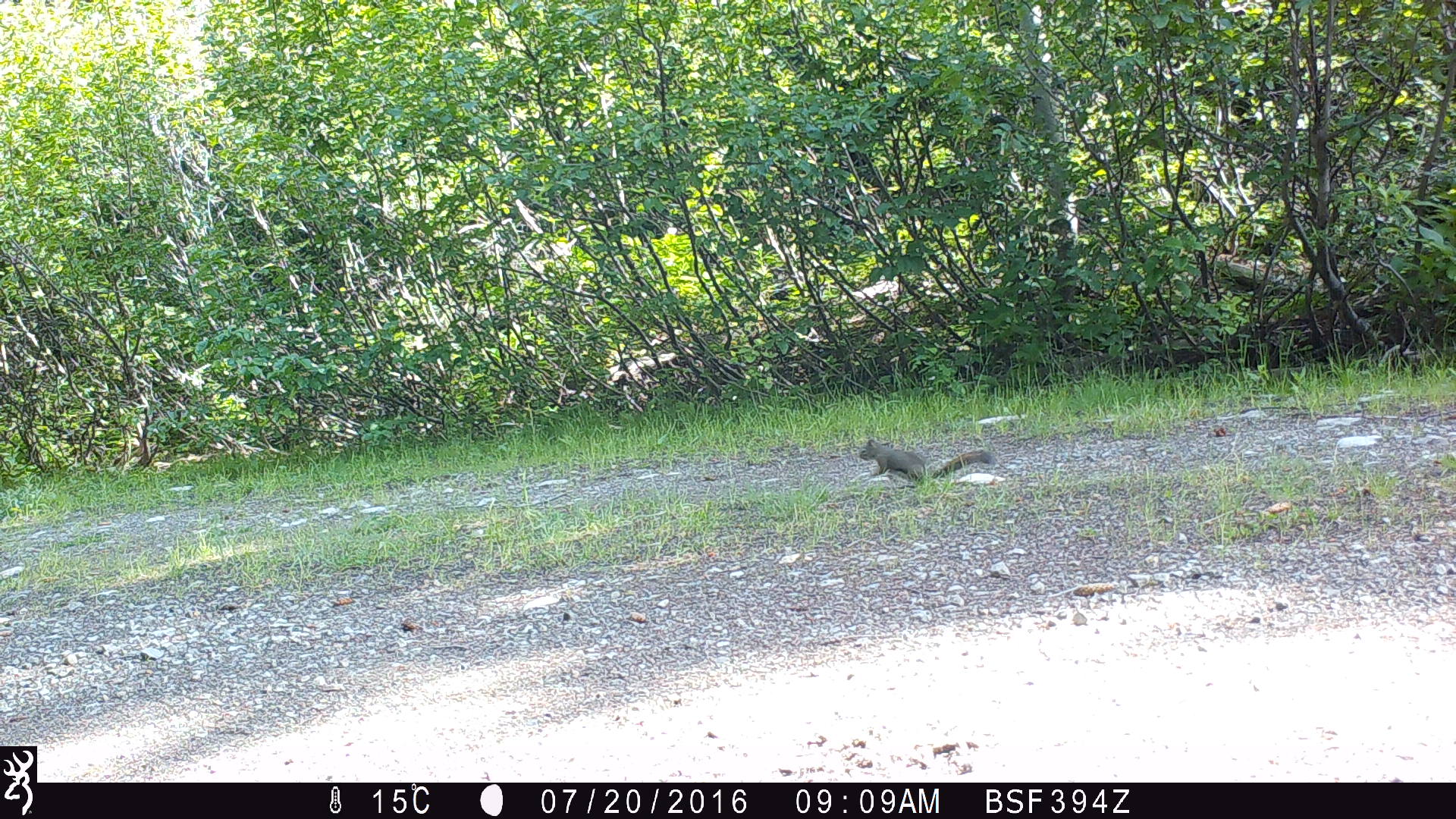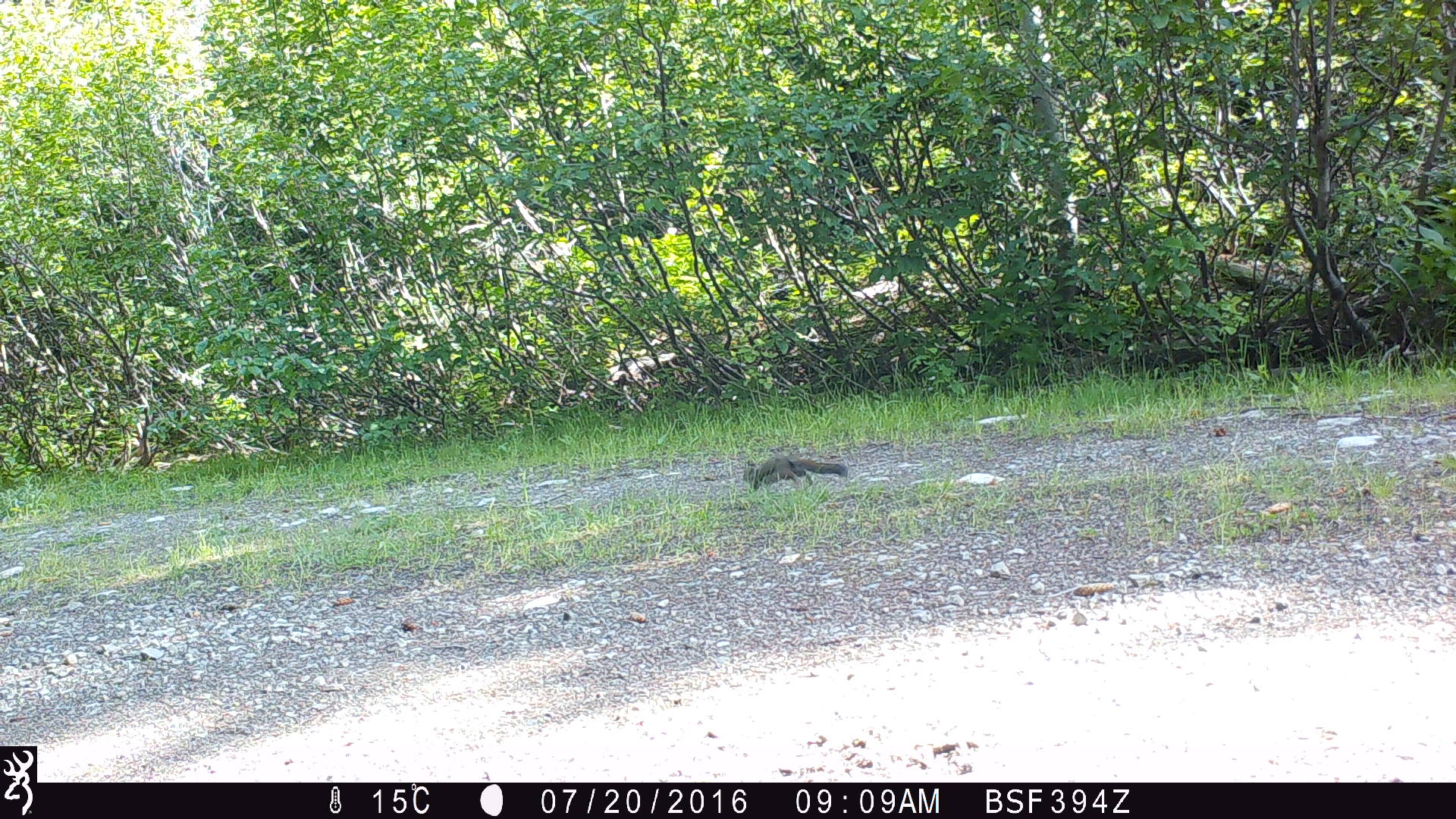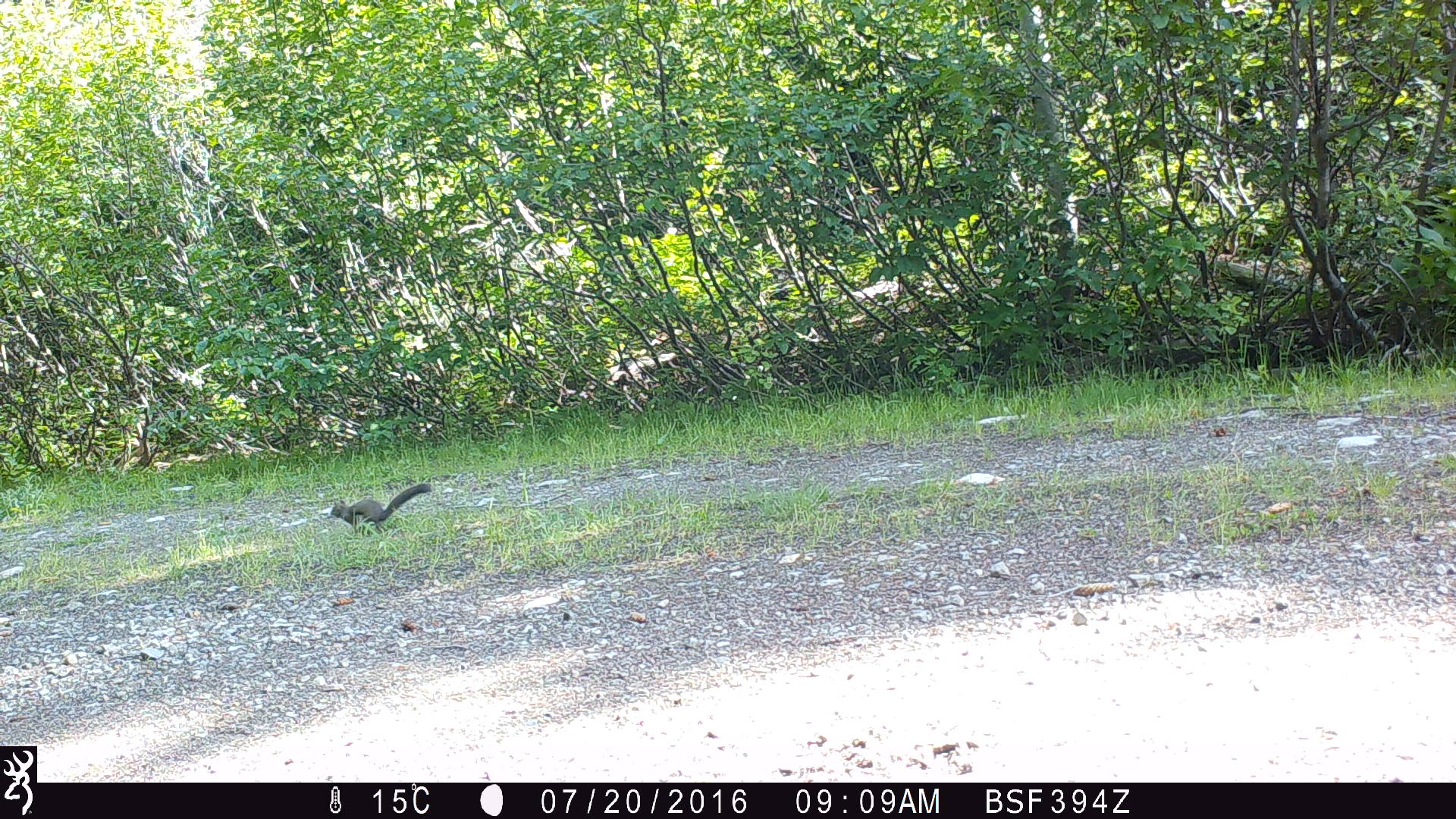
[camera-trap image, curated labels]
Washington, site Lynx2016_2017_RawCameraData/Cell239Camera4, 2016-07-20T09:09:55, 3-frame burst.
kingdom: Animalia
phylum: Chordata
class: Mammalia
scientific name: Mammalia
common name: small mammal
Small mammal (Mammalia). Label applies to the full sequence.